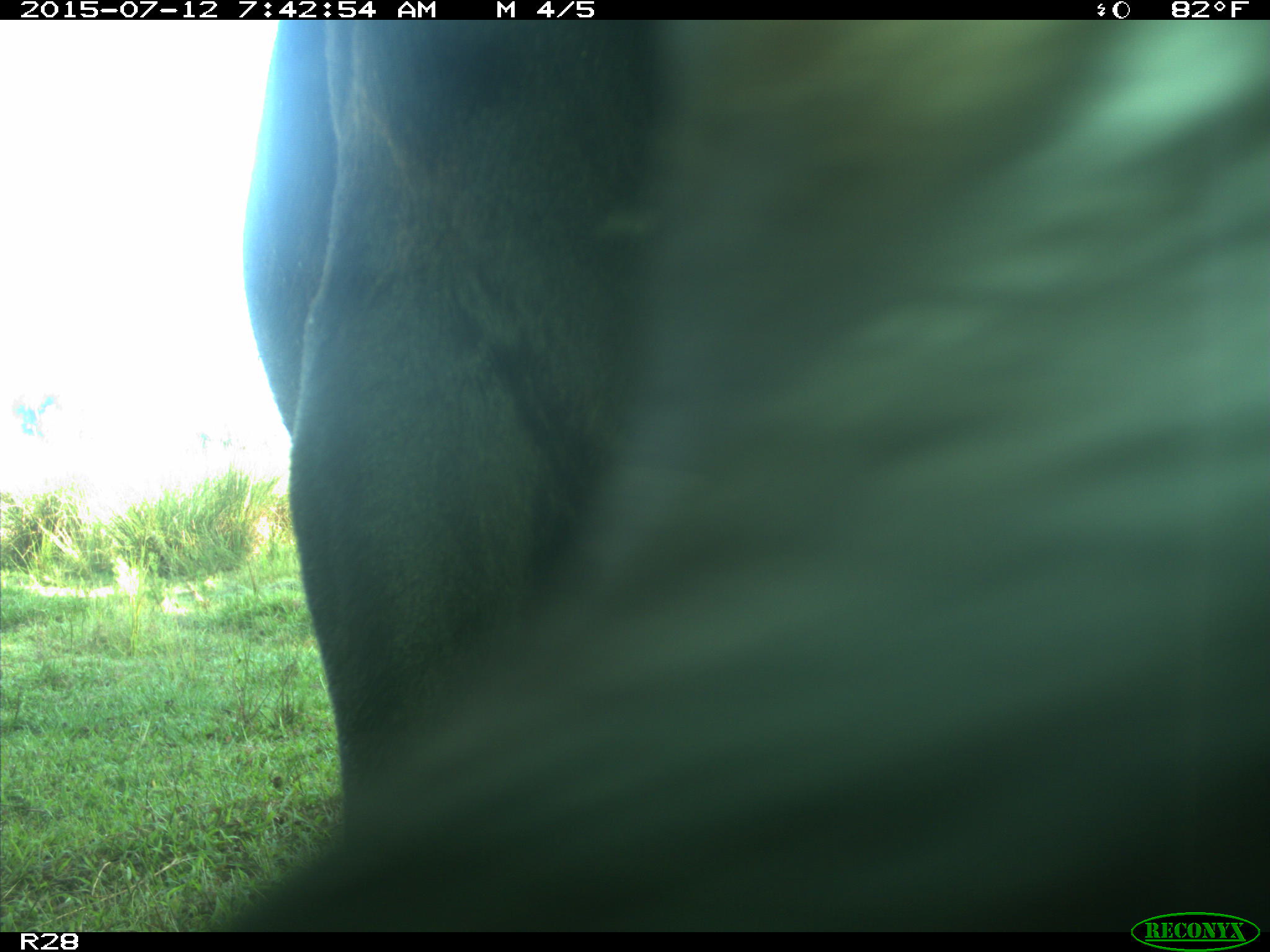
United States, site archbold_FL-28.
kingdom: Animalia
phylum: Chordata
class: Mammalia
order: Artiodactyla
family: Bovidae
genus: Bos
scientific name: Bos taurus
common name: domestic cow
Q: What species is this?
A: Bos taurus (domestic cow).